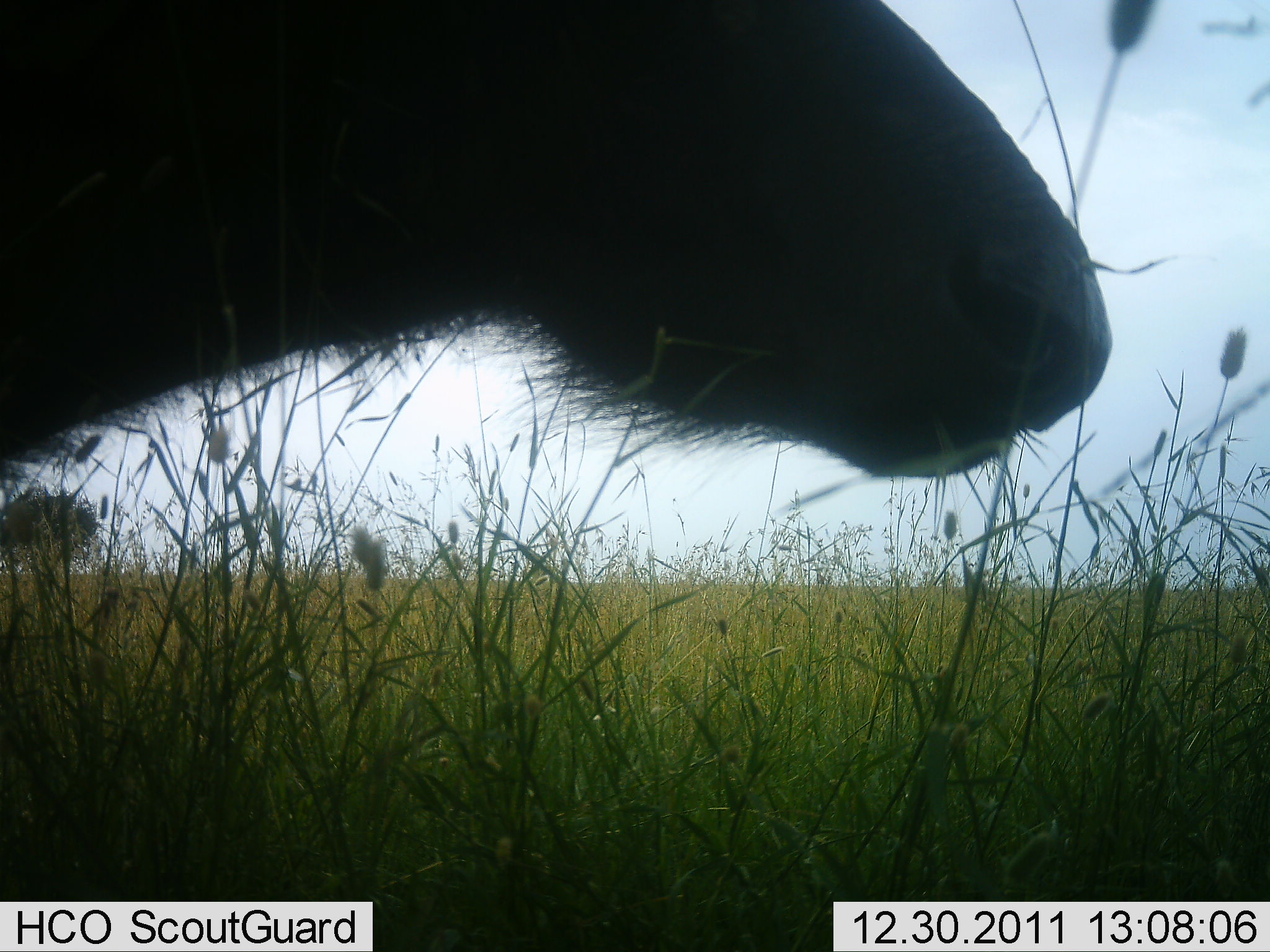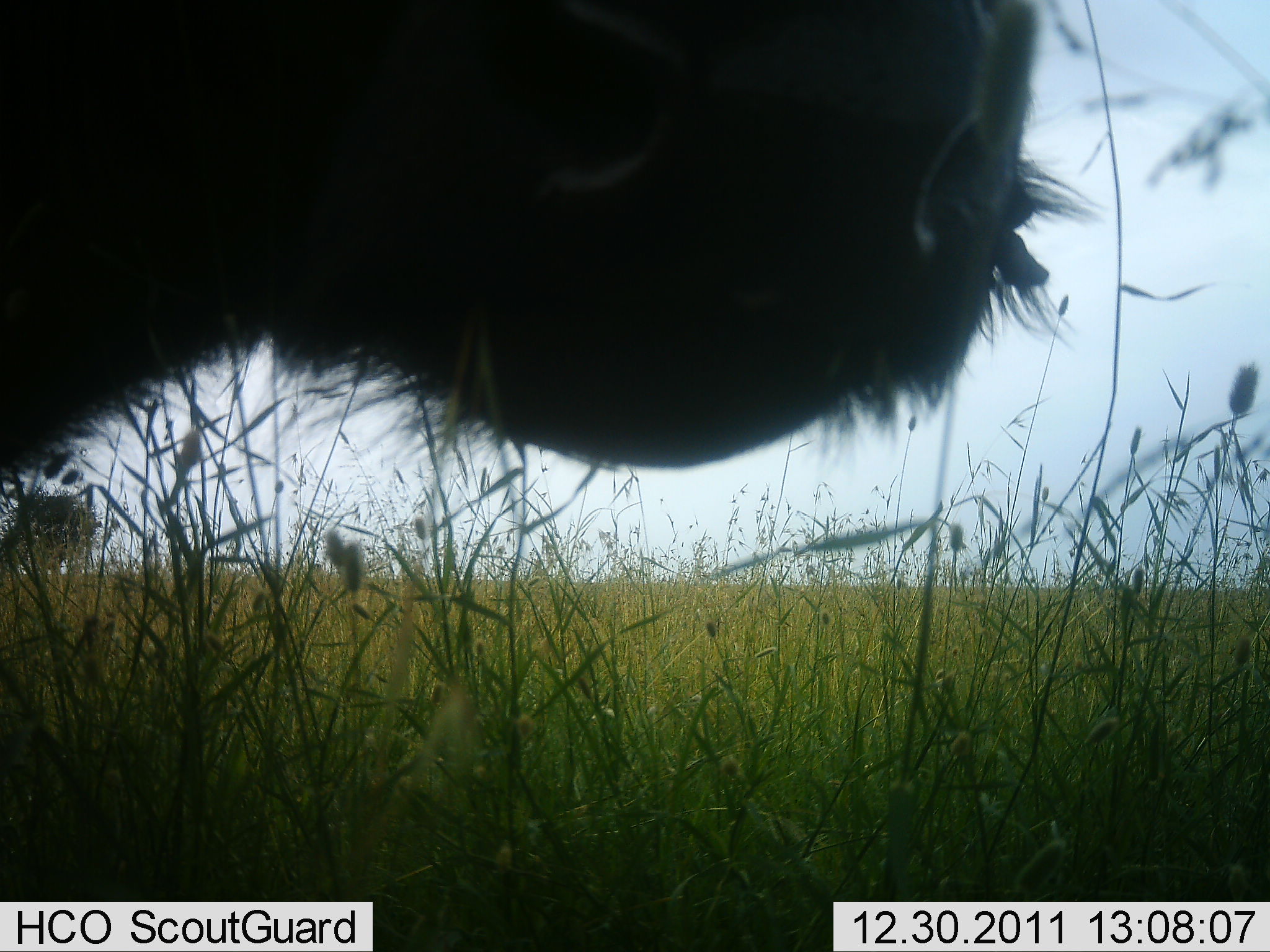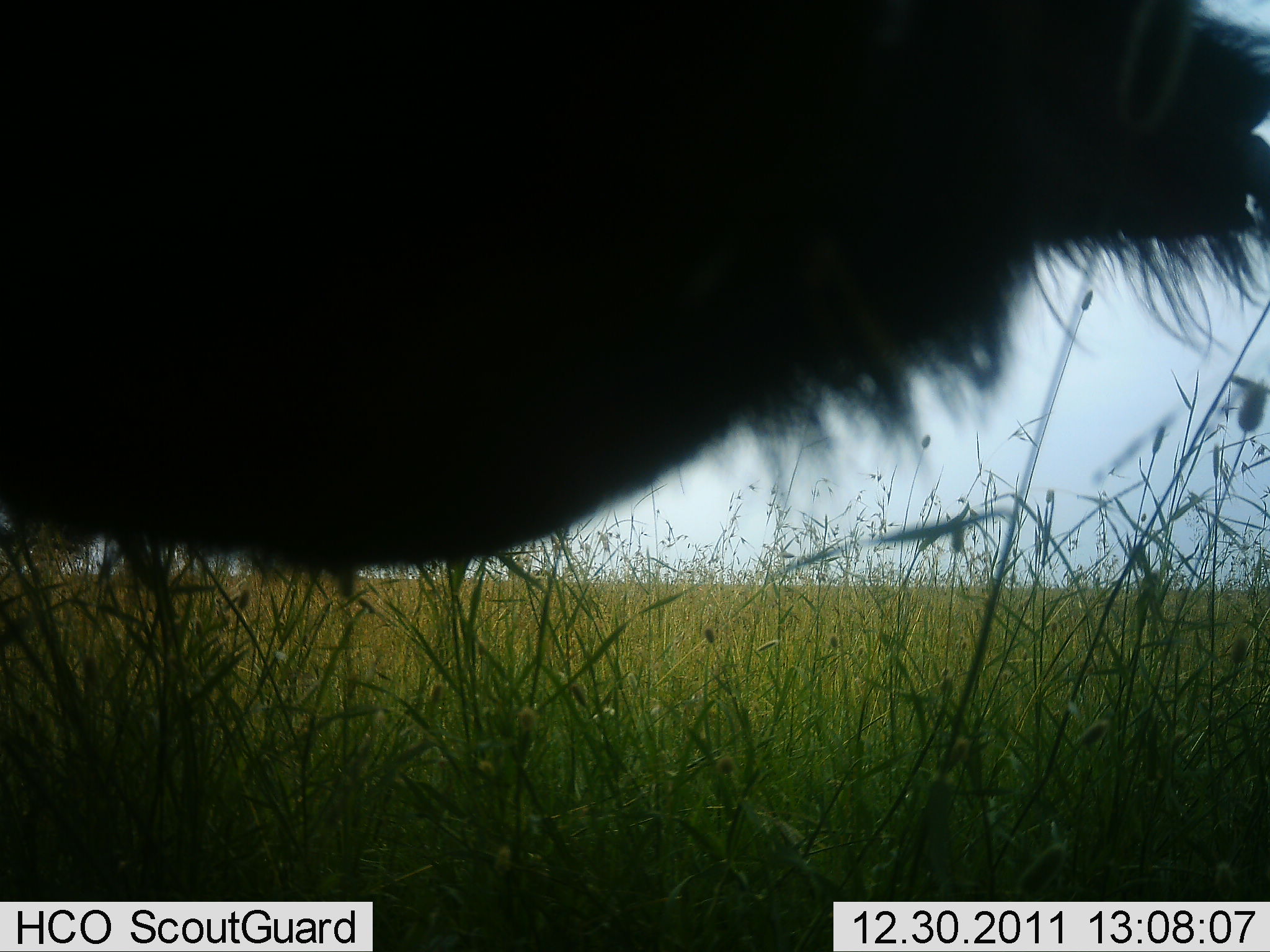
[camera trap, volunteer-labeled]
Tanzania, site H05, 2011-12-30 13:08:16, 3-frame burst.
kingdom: Animalia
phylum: Chordata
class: Mammalia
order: Artiodactyla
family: Bovidae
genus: Connochaetes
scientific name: Connochaetes taurinus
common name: blue wildebeest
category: wildebeest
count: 1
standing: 89%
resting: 0%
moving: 11%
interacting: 0%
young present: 0%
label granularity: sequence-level